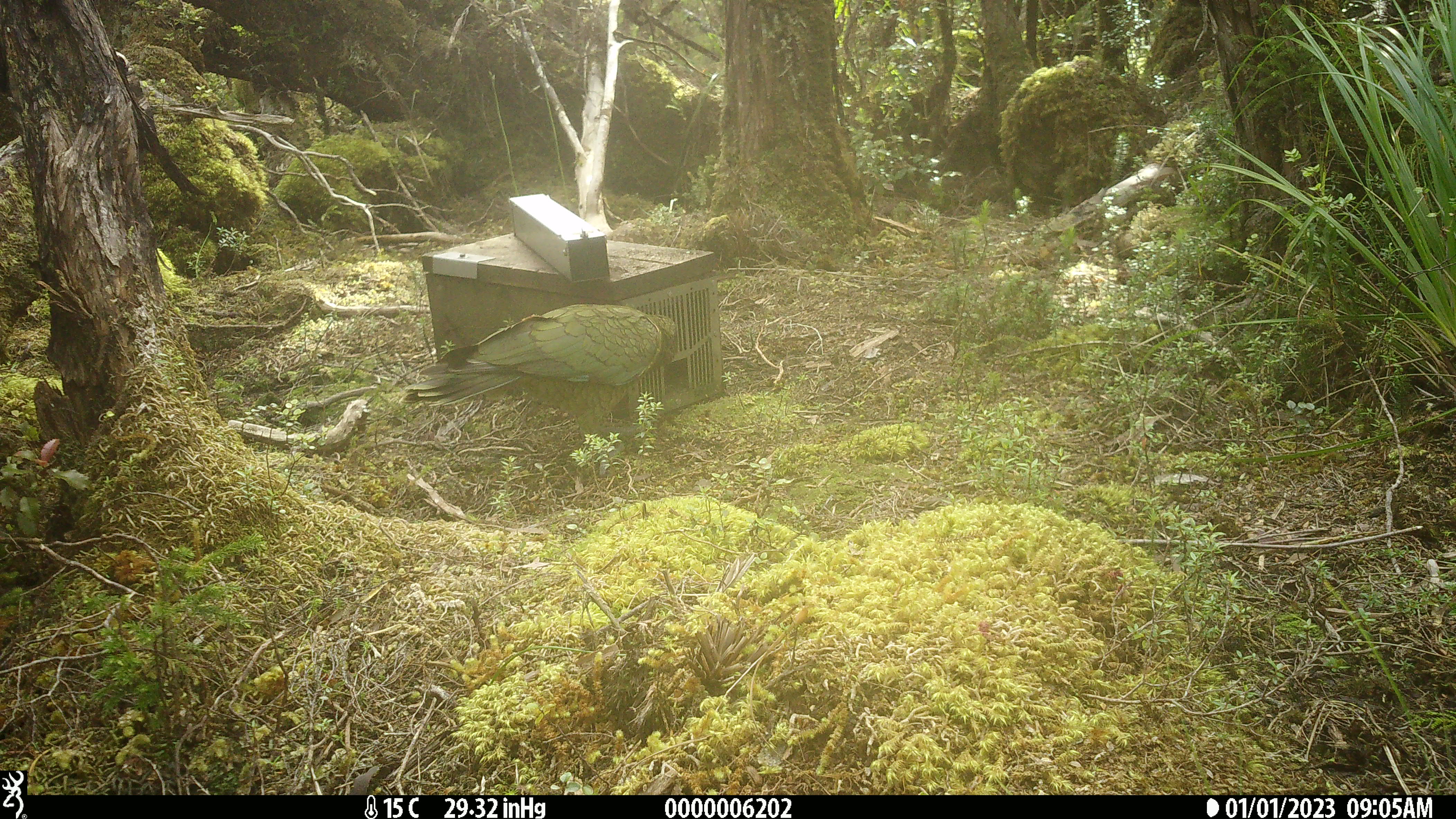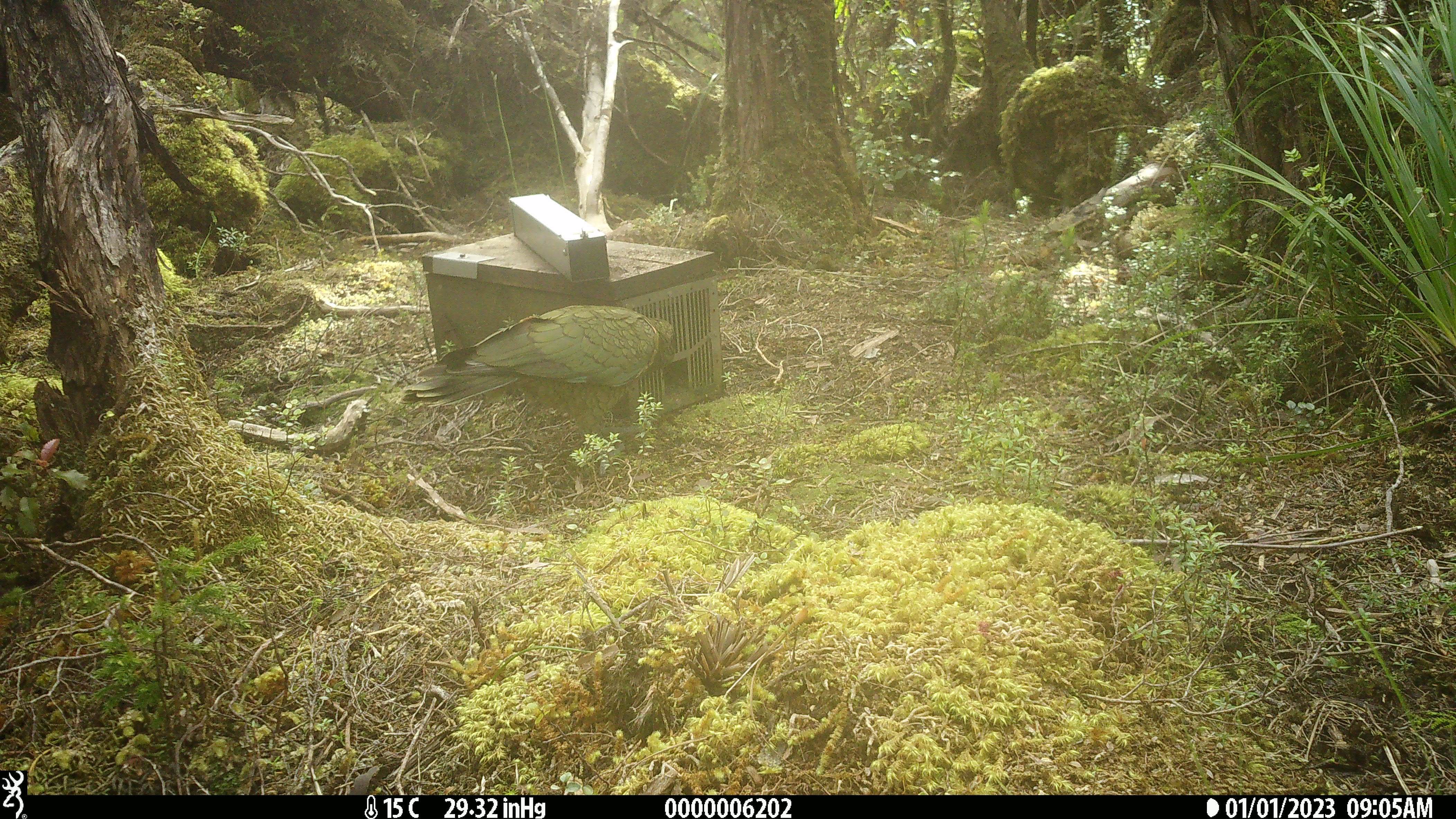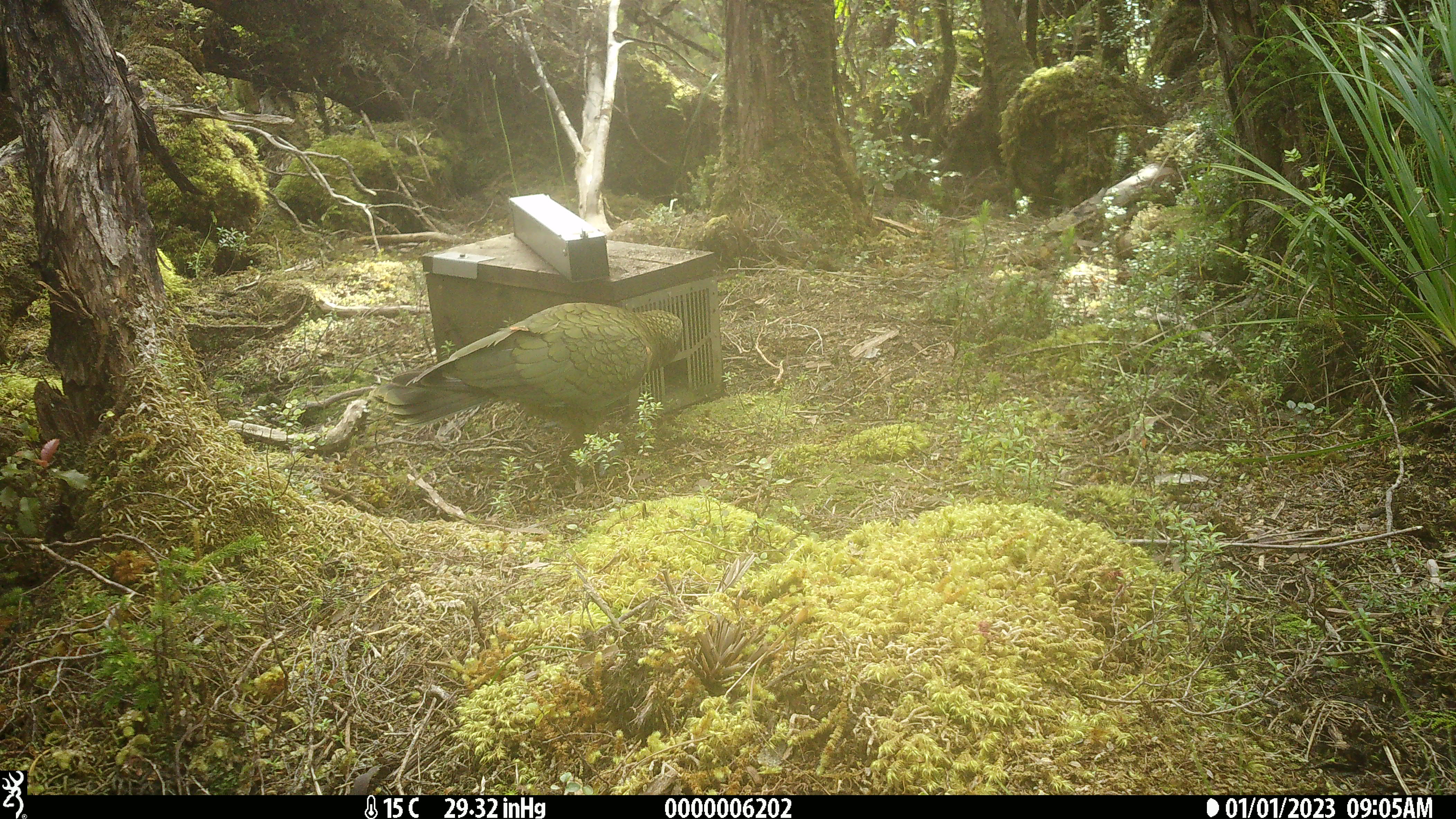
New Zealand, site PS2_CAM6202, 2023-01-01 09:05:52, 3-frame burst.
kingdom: Animalia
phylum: Chordata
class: Aves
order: Psittaciformes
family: Strigopidae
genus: Nestor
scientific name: Nestor notabilis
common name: kea